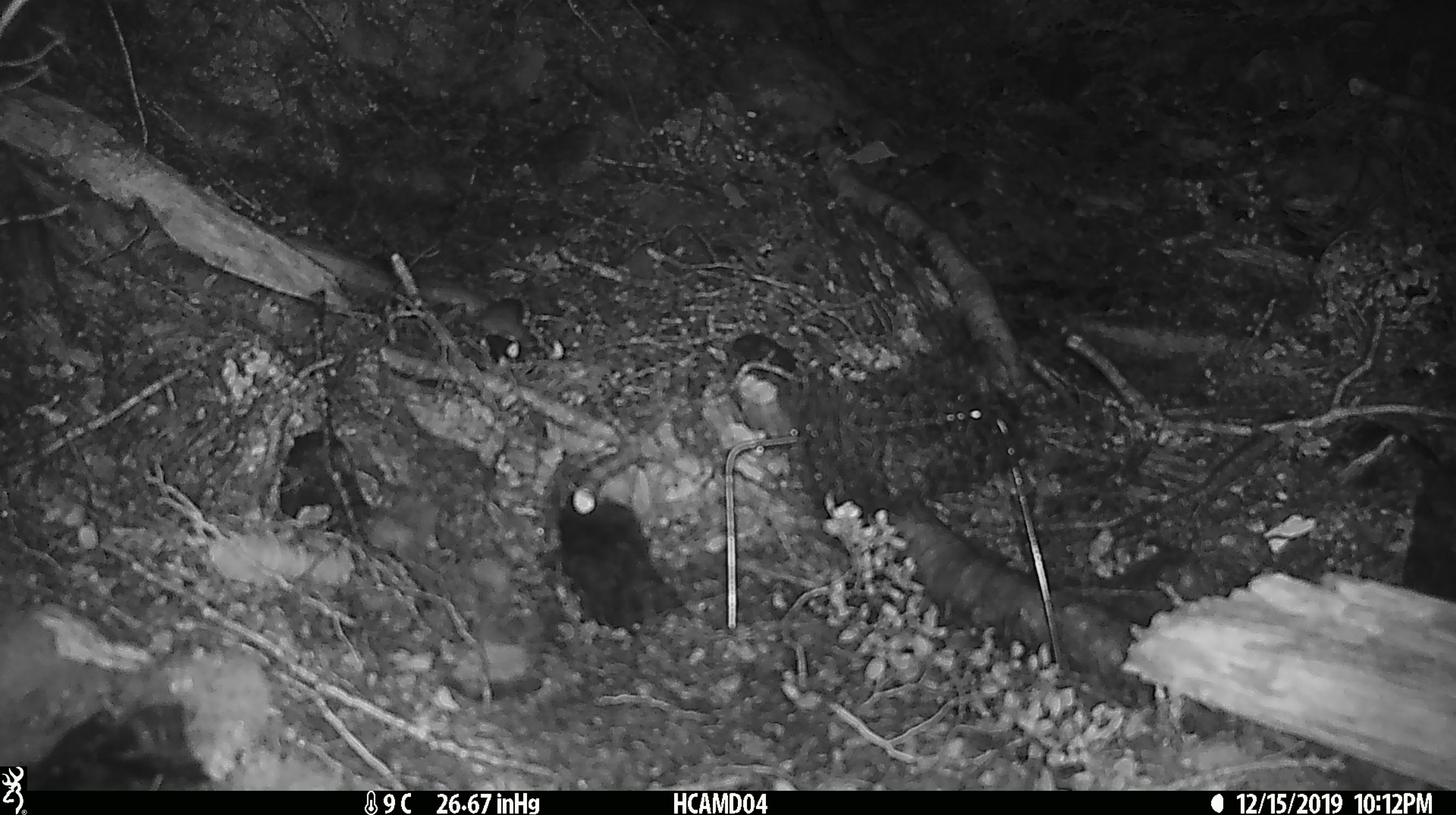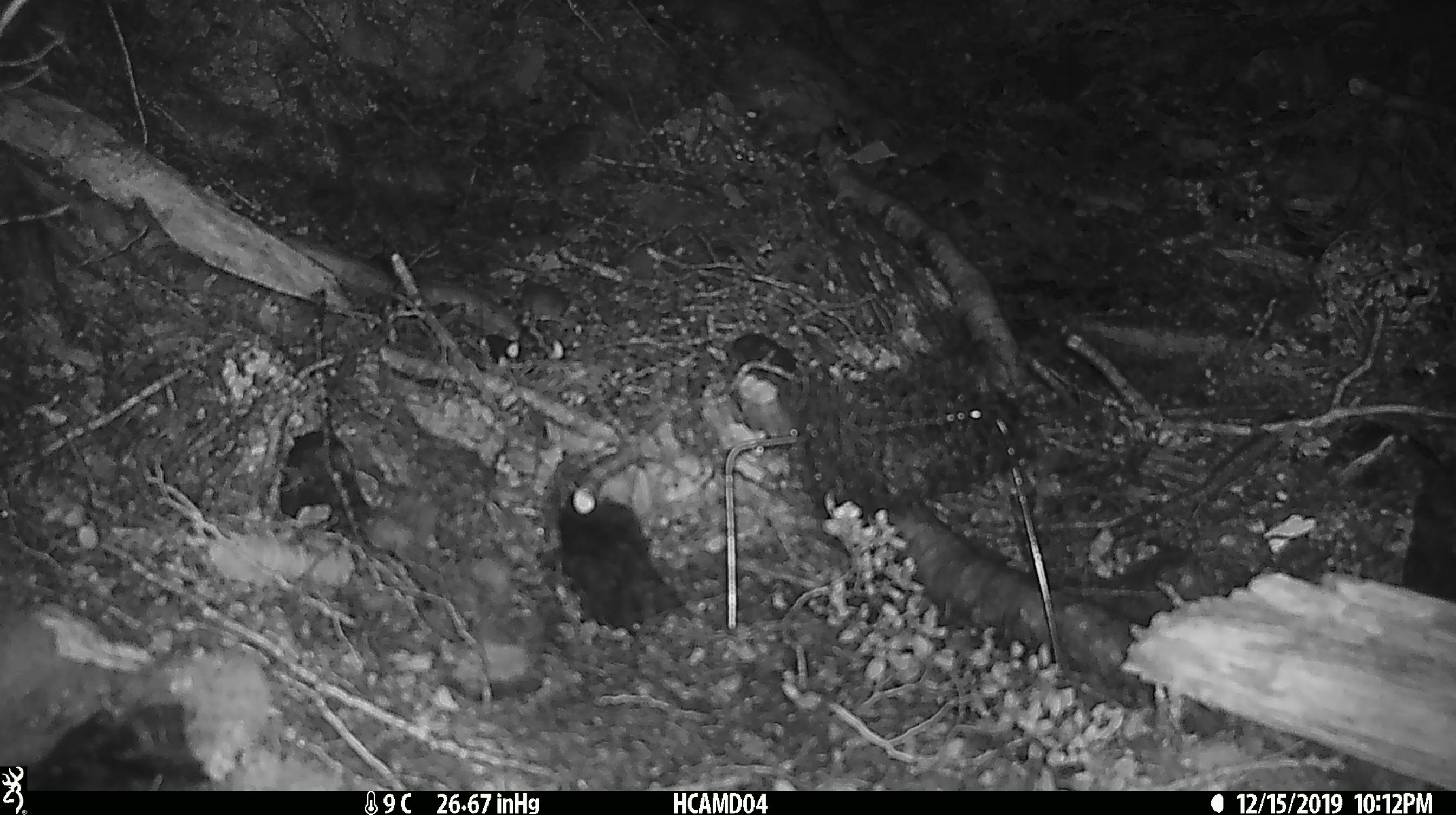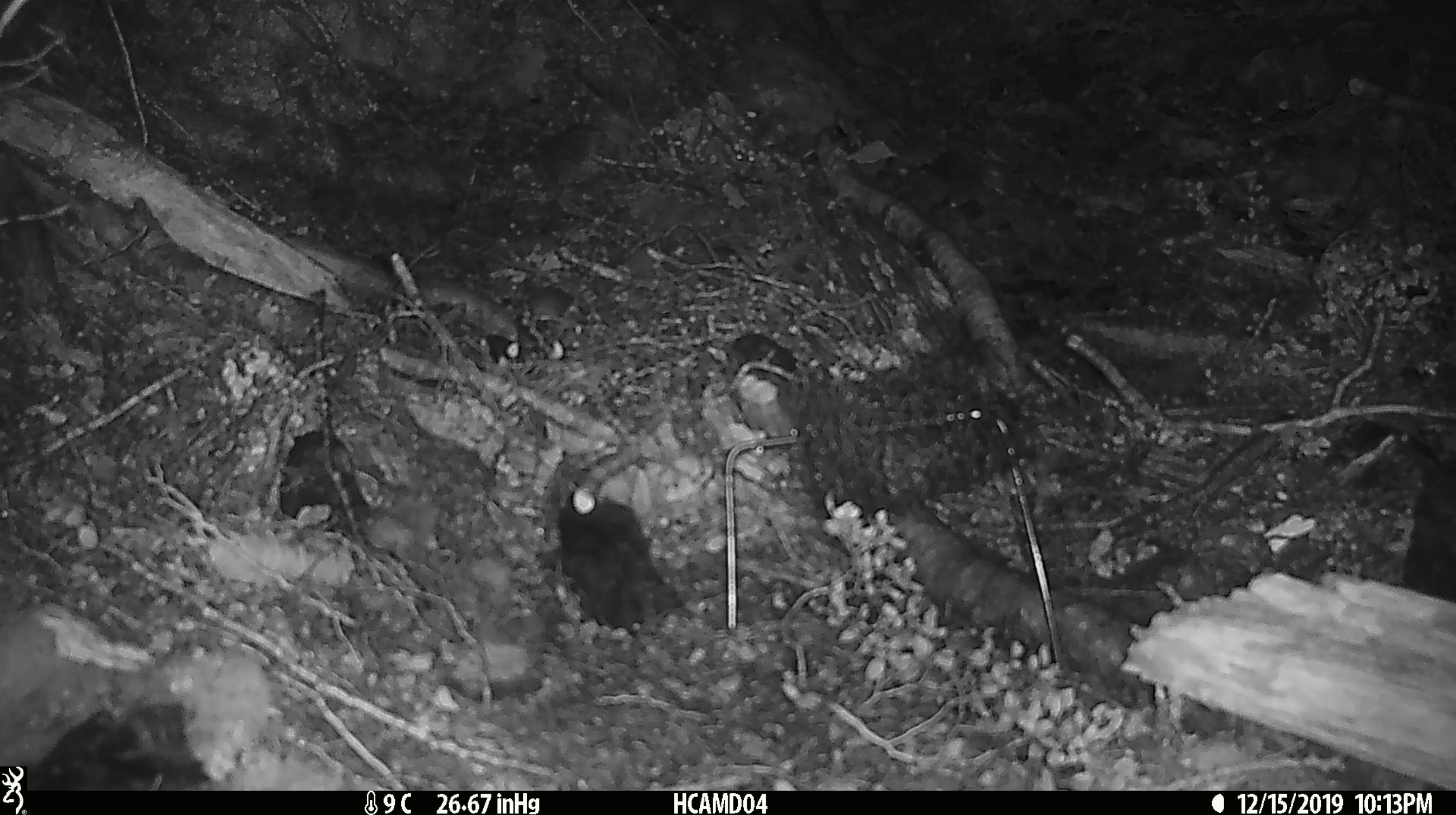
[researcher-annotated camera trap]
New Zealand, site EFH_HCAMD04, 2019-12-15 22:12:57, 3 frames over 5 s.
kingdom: Animalia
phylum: Chordata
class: Mammalia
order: Rodentia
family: Muridae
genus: Mus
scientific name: Mus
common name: mouse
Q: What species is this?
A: Mouse (Mus).